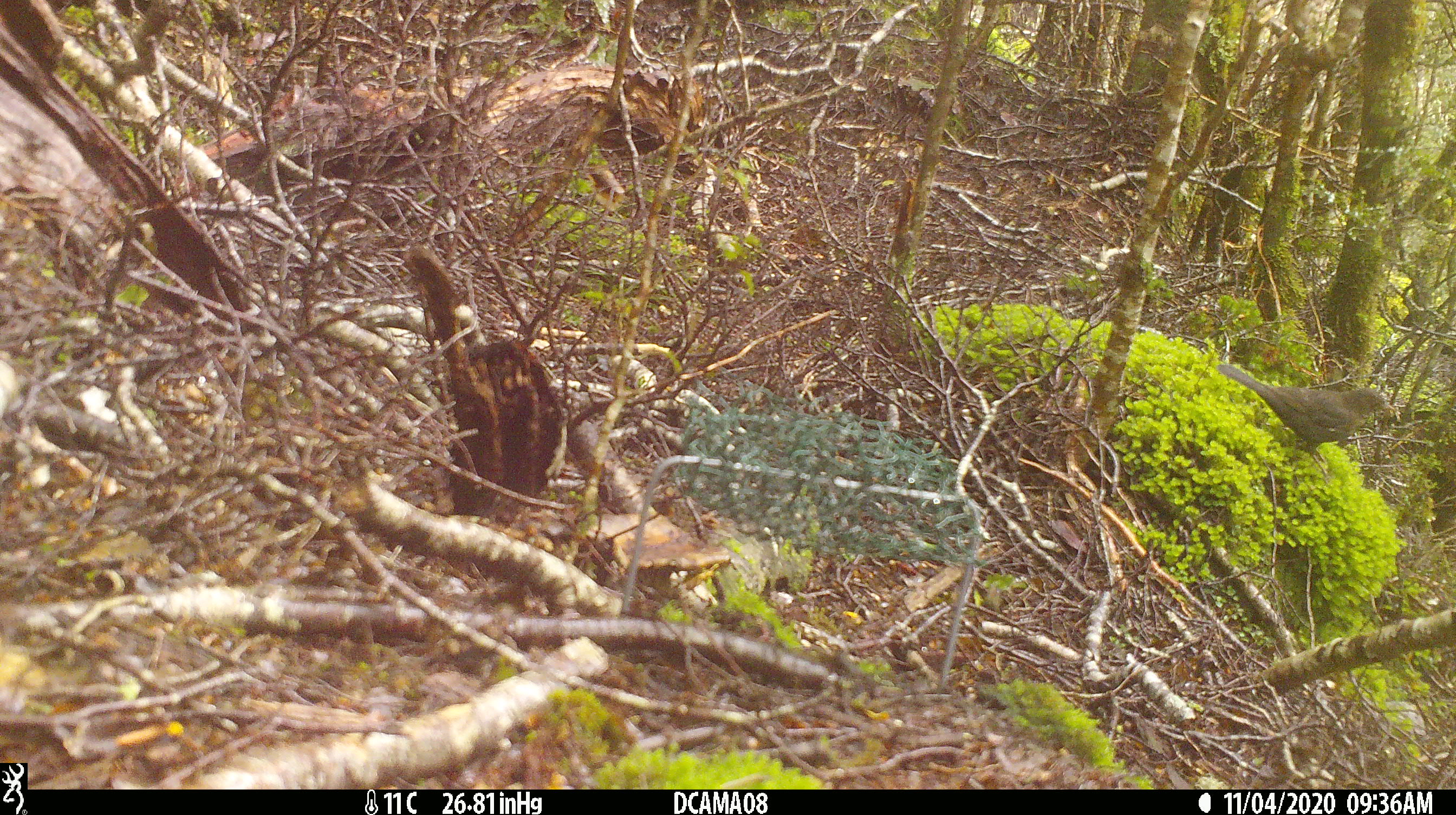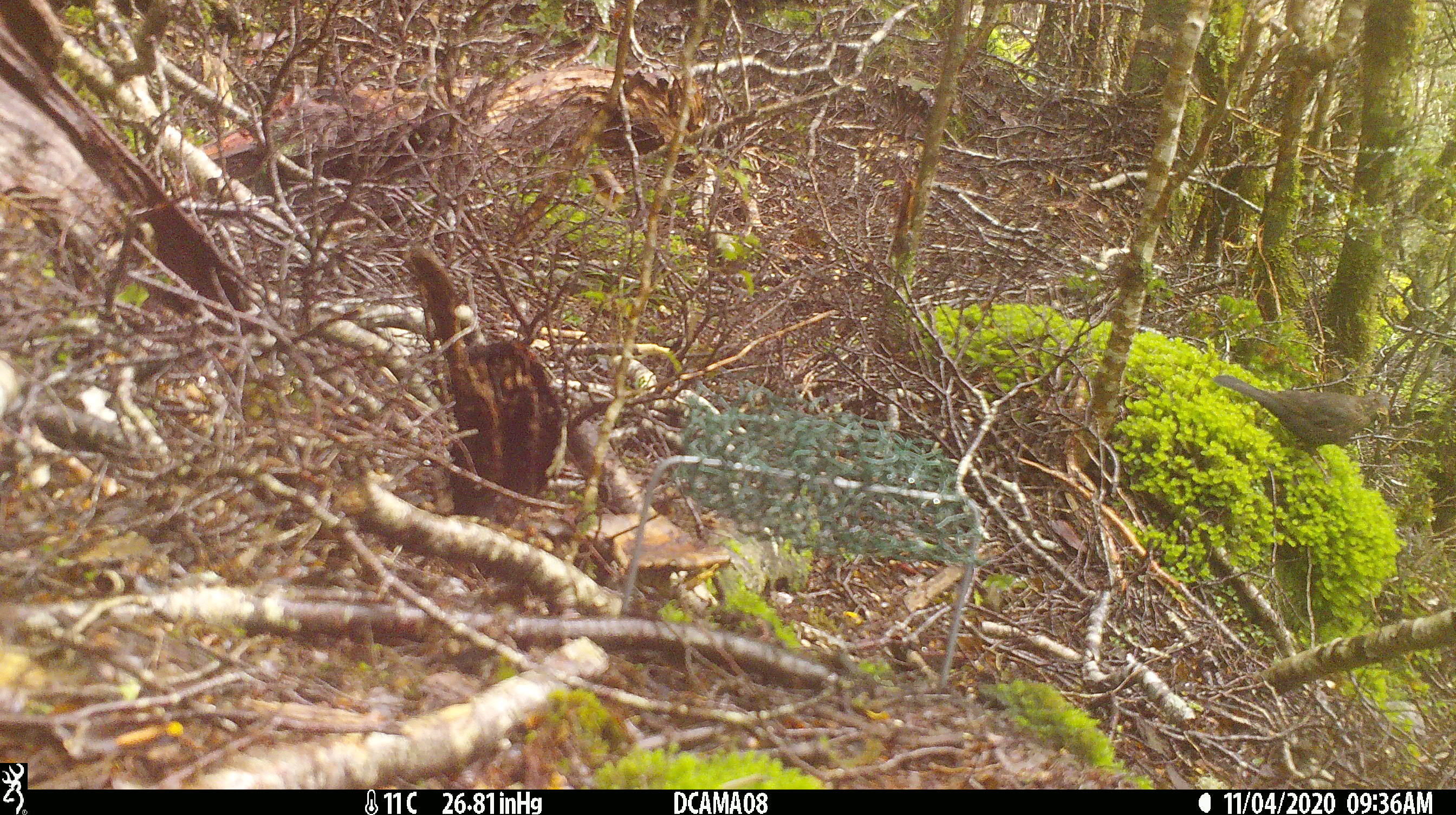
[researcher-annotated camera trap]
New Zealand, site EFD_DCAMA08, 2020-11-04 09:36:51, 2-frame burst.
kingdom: Animalia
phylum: Chordata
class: Aves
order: Passeriformes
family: Turdidae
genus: Turdus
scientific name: Turdus merula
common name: eurasian blackbird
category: blackbird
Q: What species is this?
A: Blackbird (eurasian blackbird) (Turdus merula).